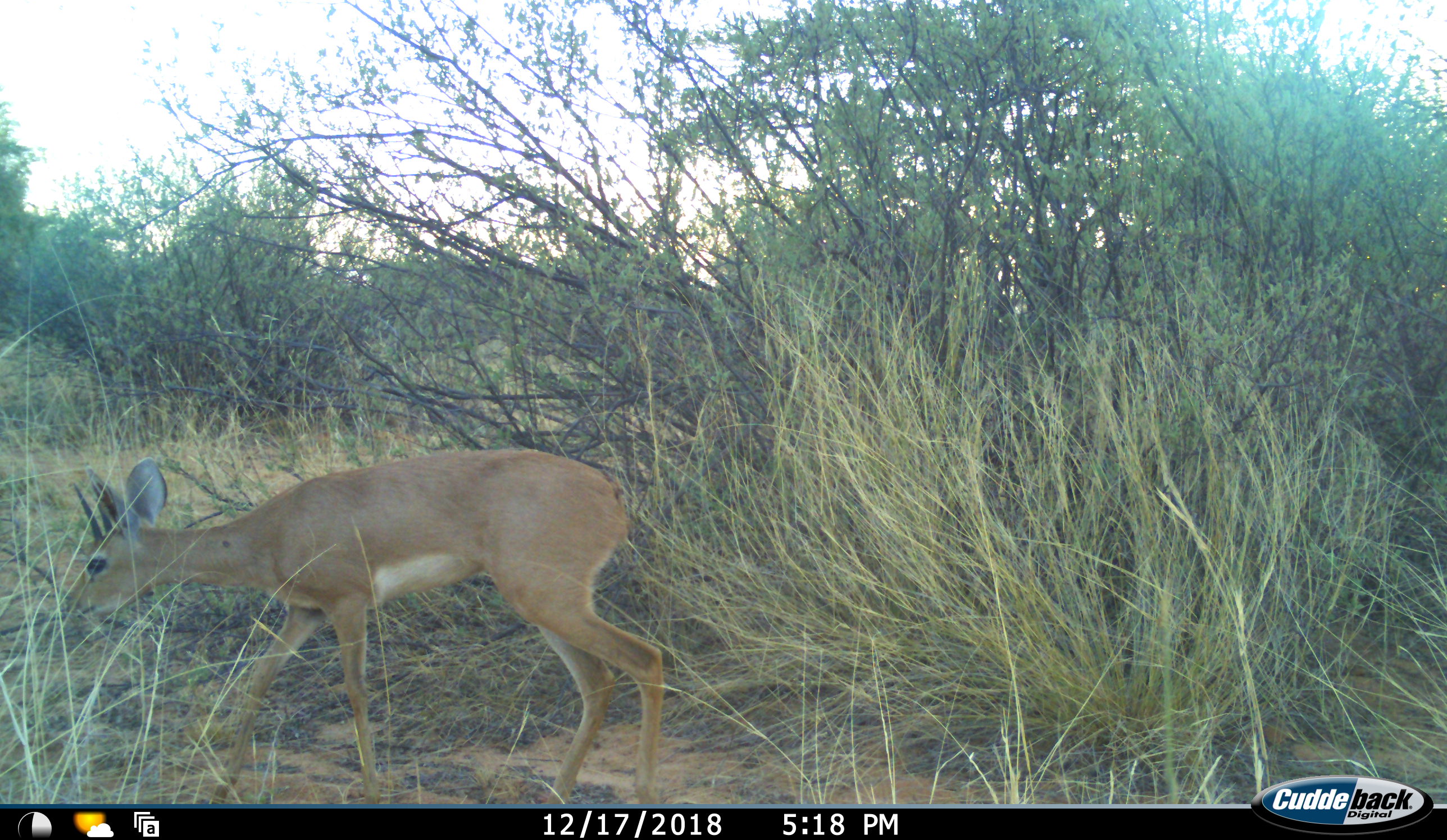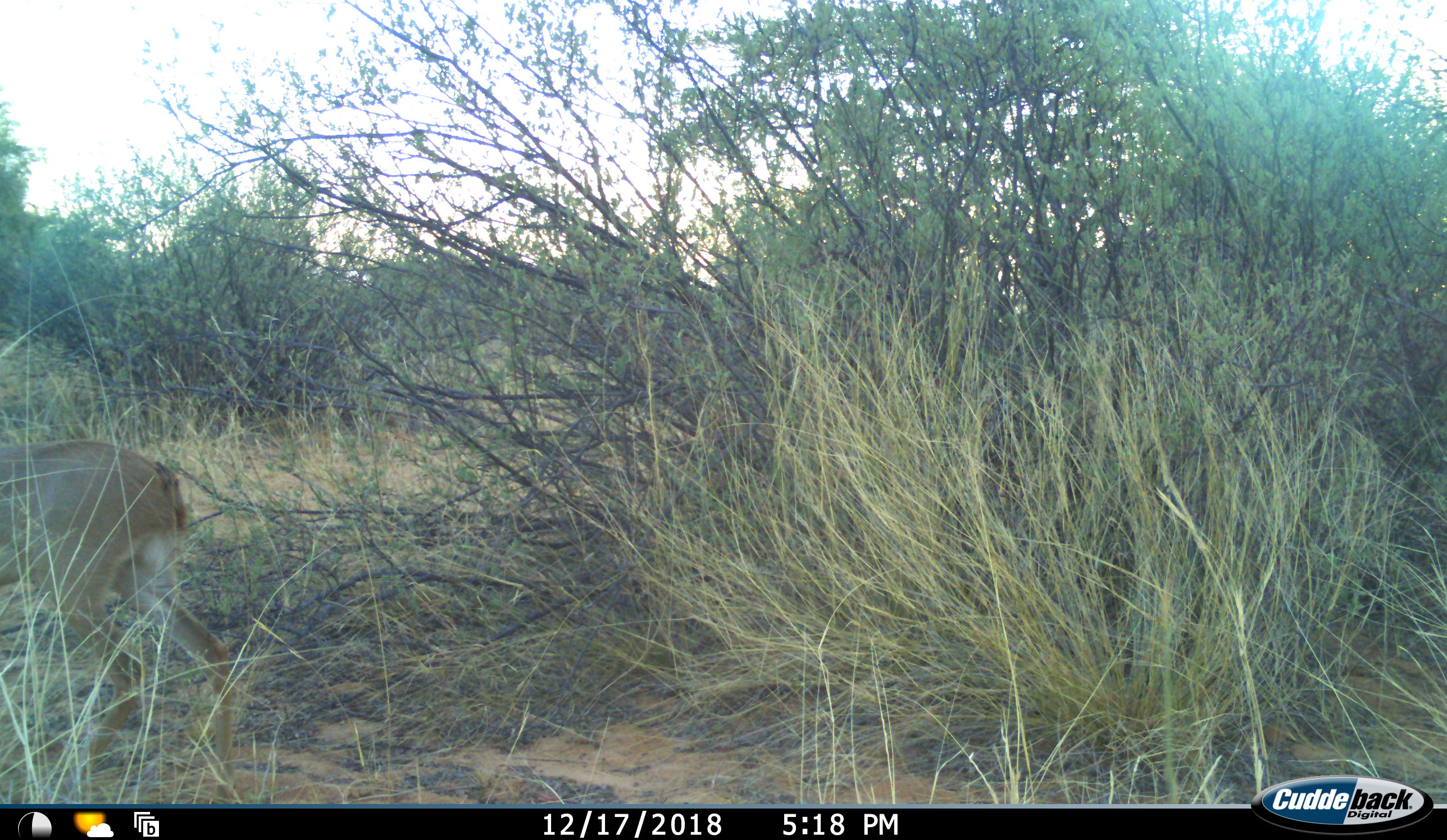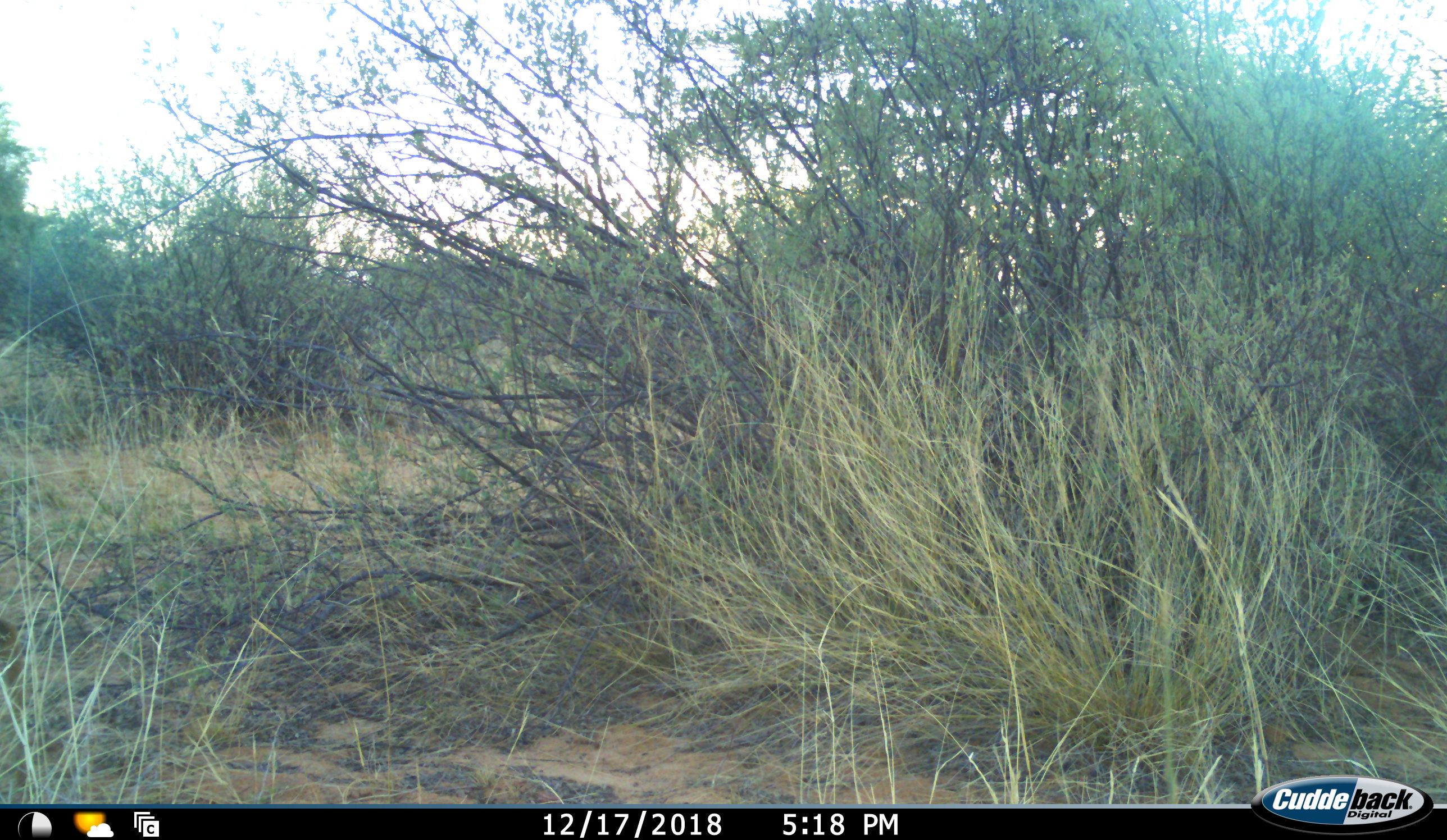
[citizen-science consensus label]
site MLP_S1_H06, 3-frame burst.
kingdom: Animalia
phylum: Chordata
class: Mammalia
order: Artiodactyla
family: Bovidae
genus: Raphicerus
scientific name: Raphicerus campestris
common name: steenbok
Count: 1.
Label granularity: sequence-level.